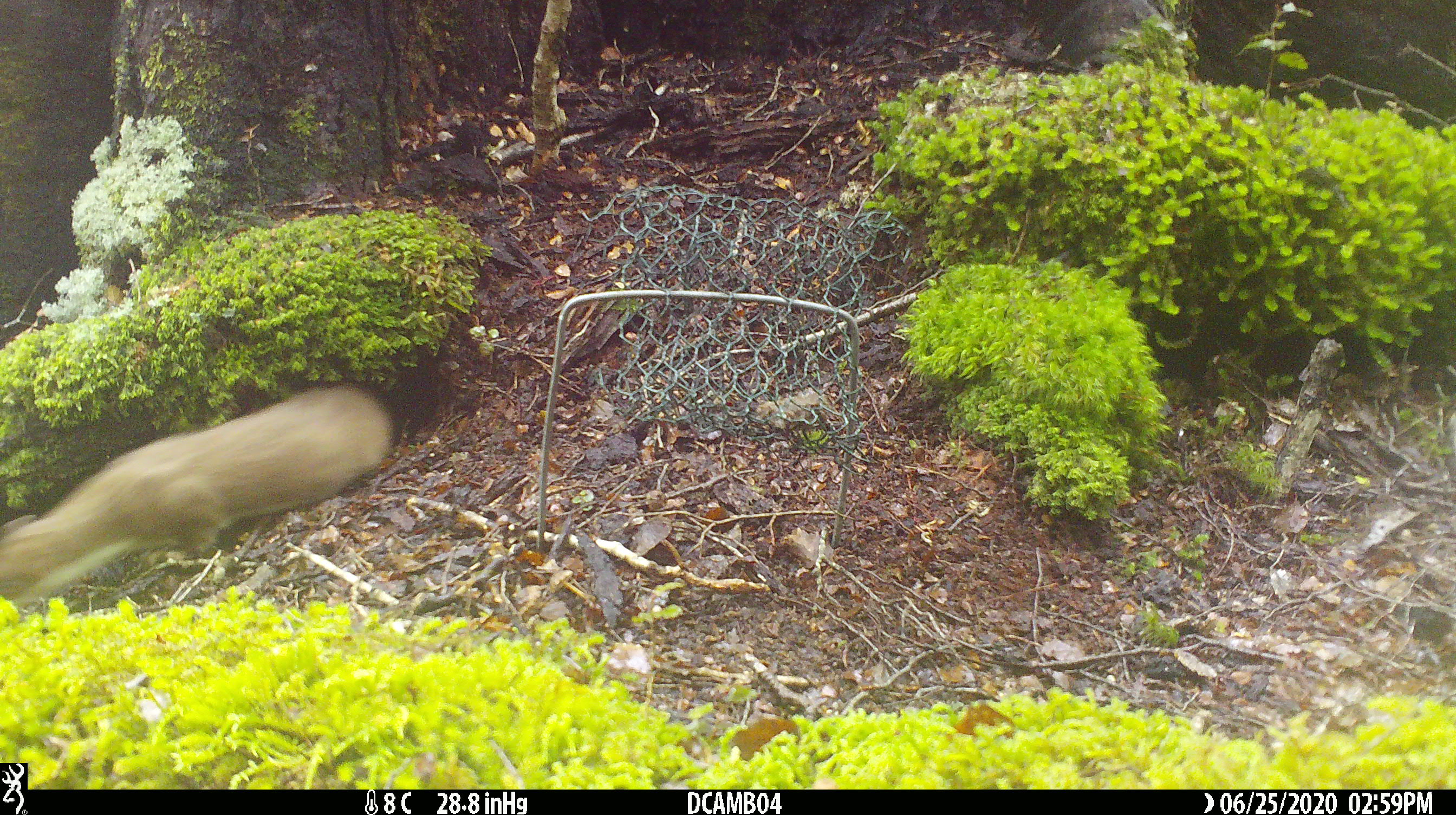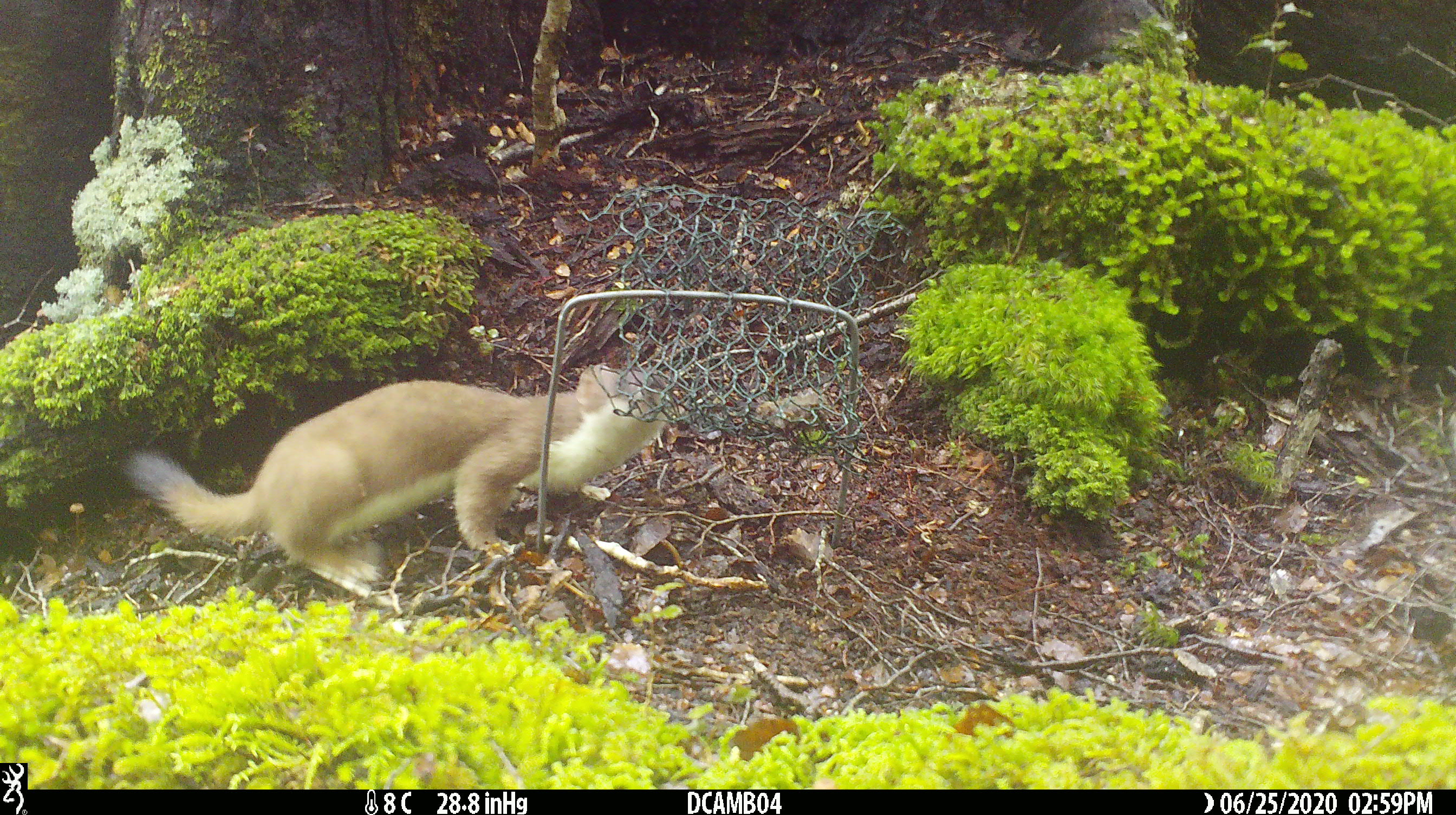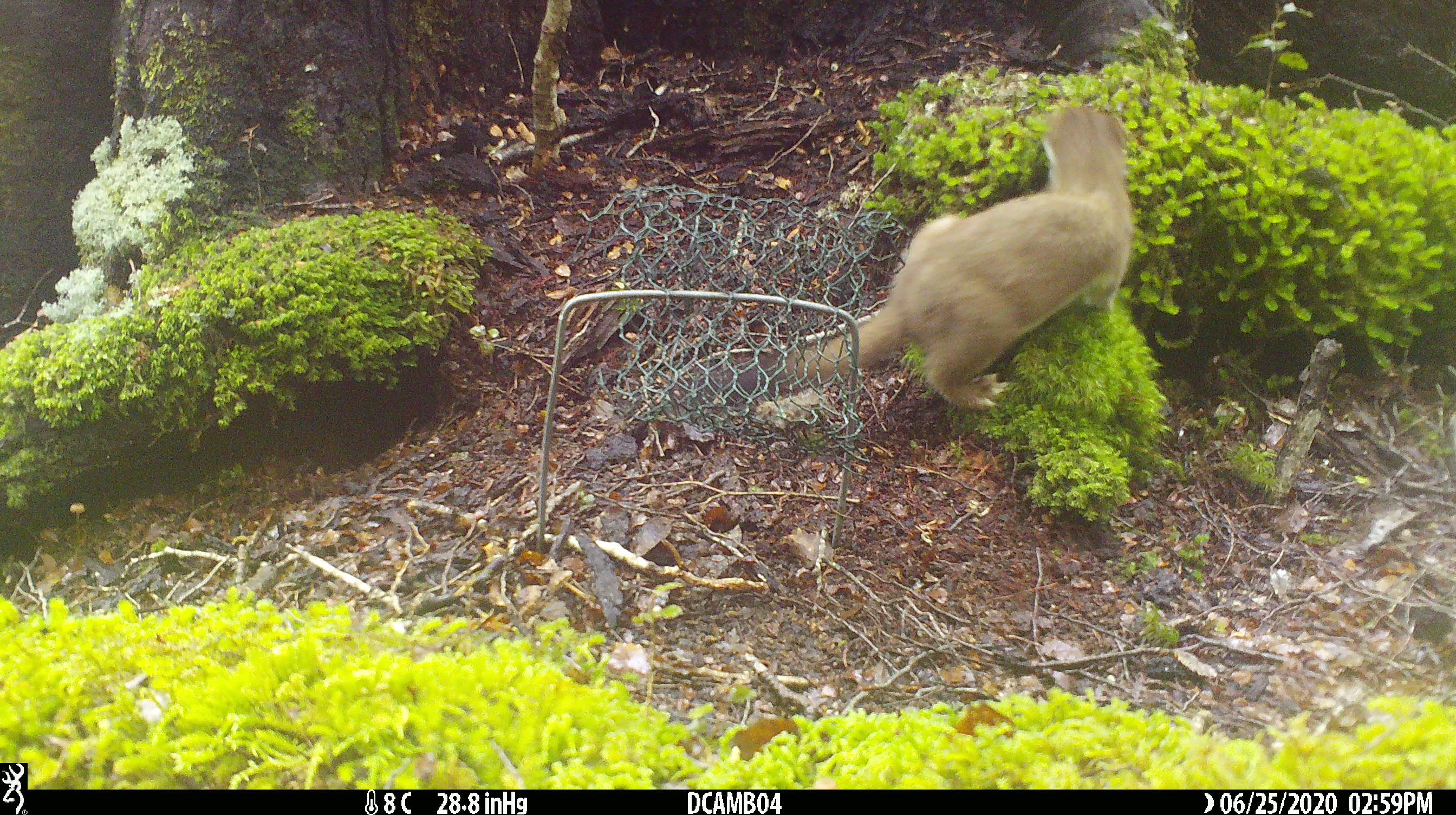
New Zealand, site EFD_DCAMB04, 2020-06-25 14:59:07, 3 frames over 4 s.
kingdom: Animalia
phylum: Chordata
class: Mammalia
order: Carnivora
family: Mustelidae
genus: Mustela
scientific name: Mustela erminea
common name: stoat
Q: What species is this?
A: Stoat (Mustela erminea).